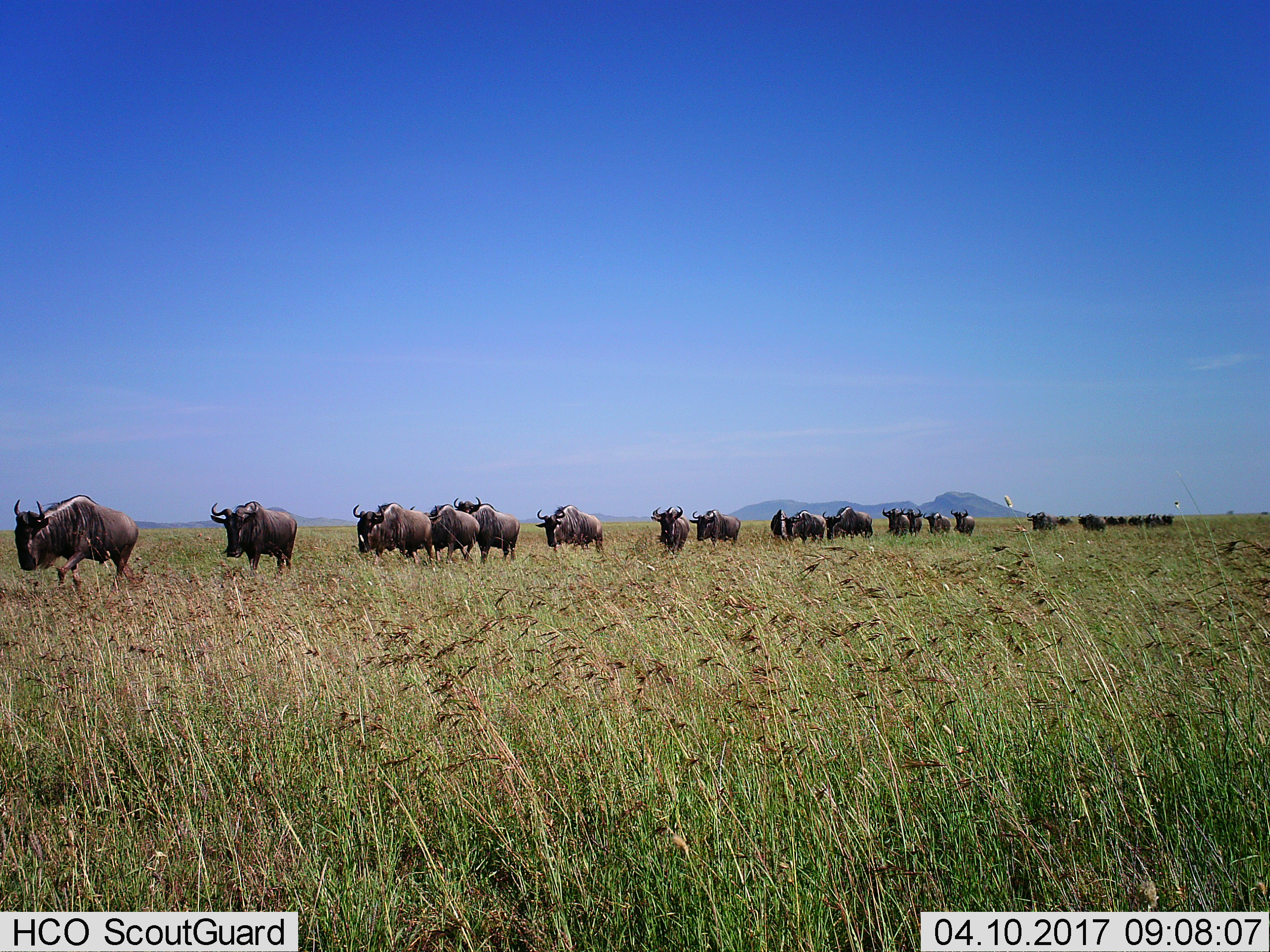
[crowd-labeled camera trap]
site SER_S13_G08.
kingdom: Animalia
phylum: Chordata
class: Mammalia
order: Artiodactyla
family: Bovidae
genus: Connochaetes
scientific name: Connochaetes taurinus taurinus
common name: blue wildebeest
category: wildebeestblue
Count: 11-50.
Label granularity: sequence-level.